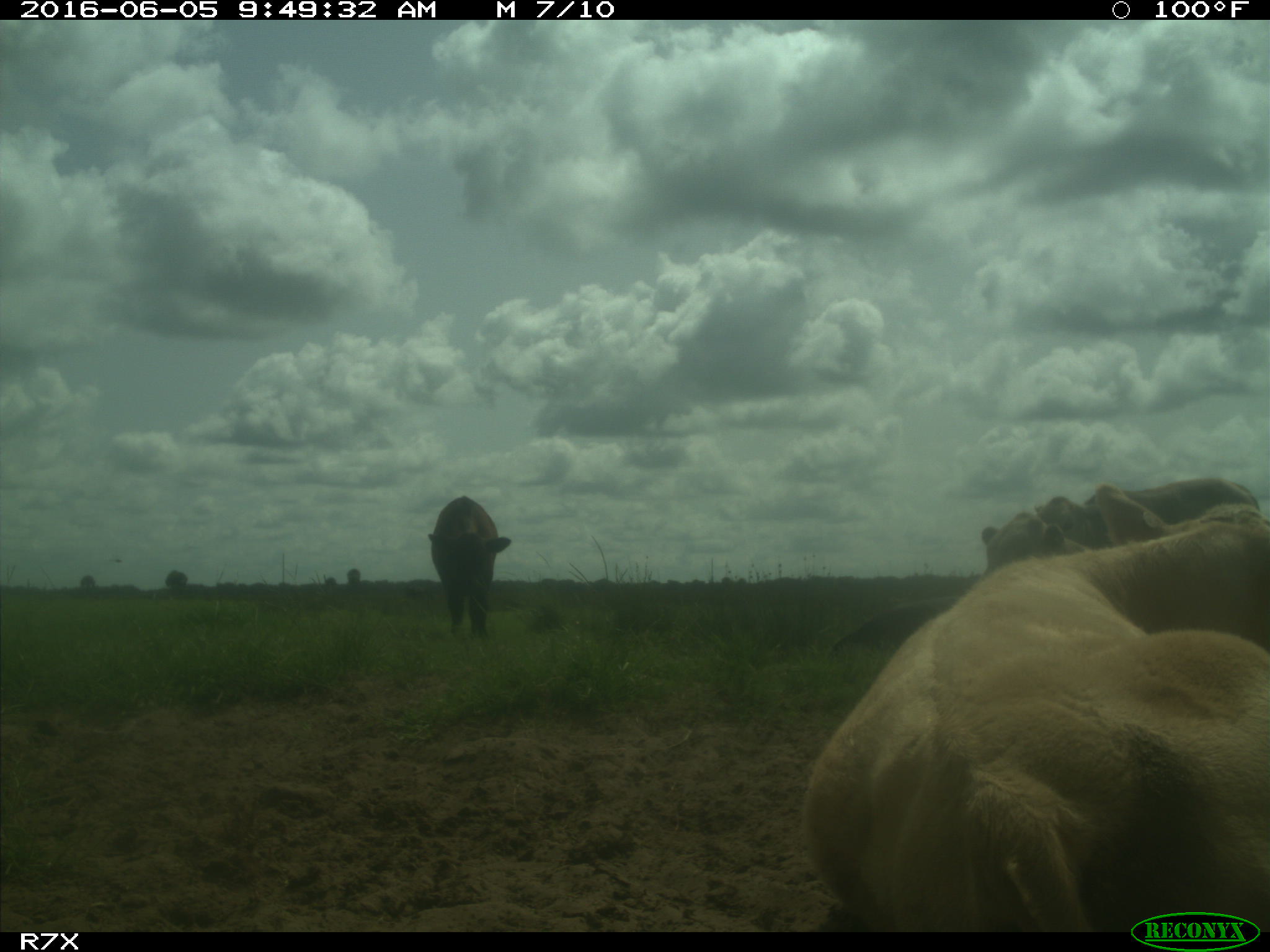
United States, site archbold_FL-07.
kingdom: Animalia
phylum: Chordata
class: Mammalia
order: Artiodactyla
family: Bovidae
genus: Bos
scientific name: Bos taurus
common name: domestic cow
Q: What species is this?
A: Bos taurus (domestic cow).